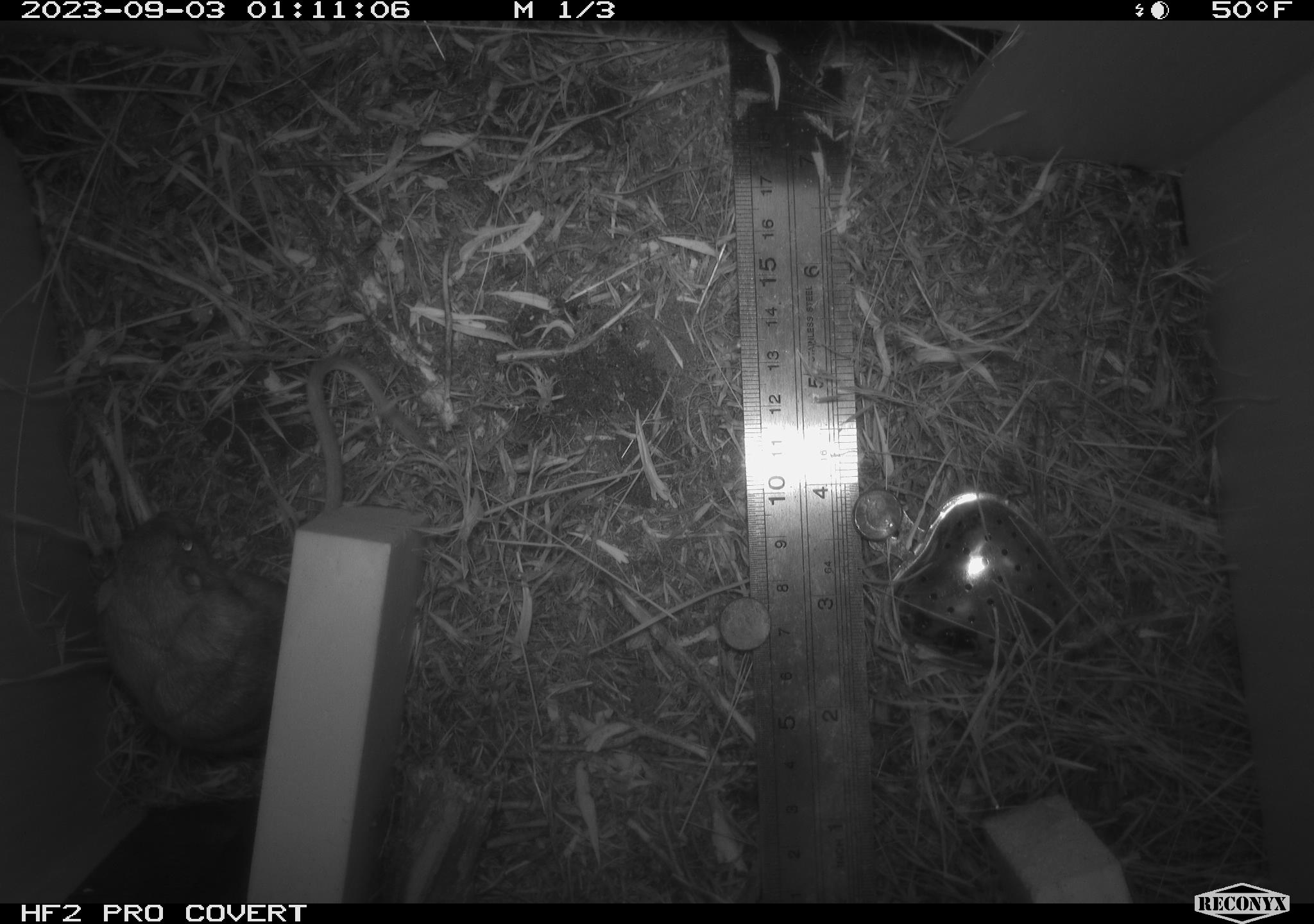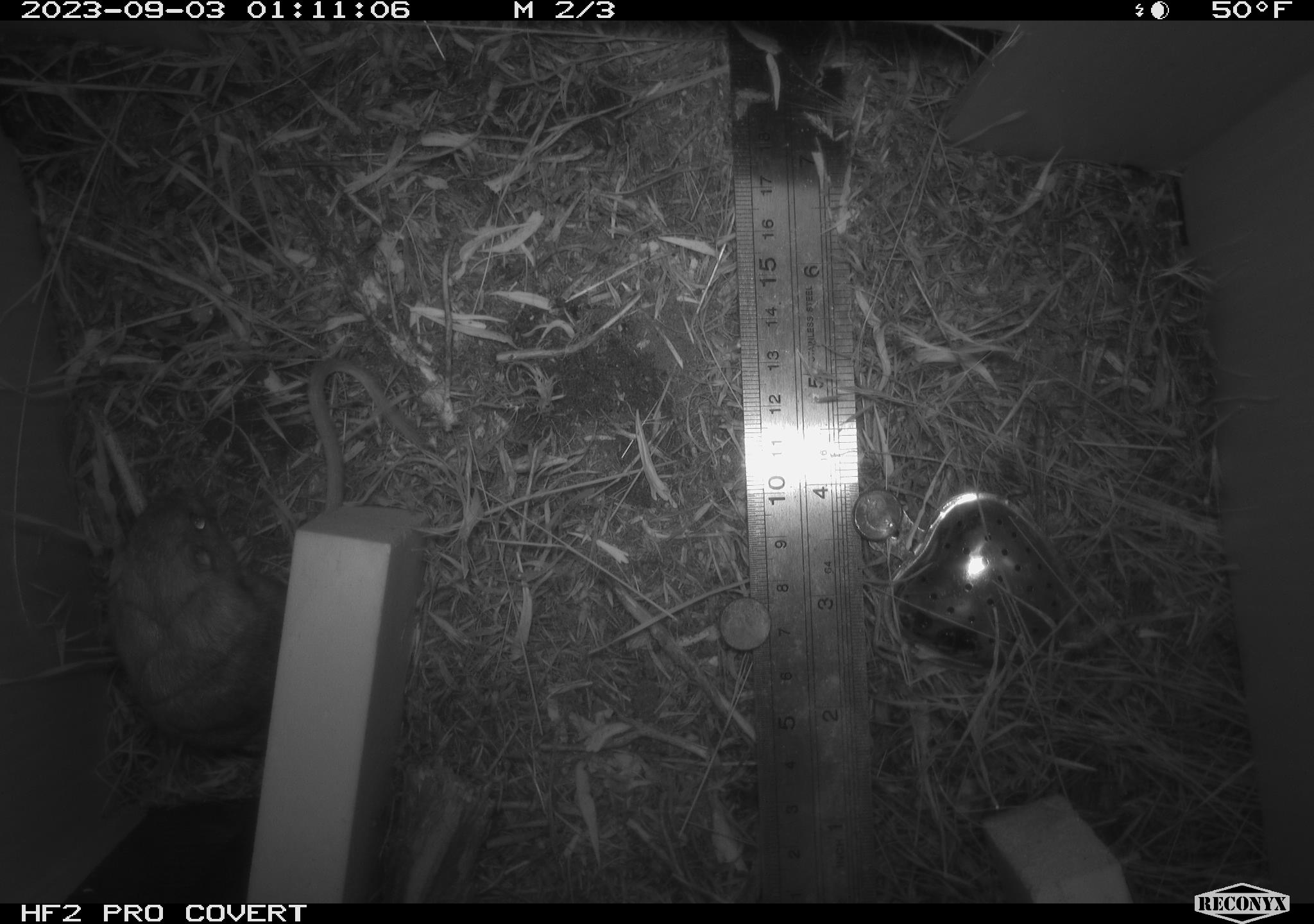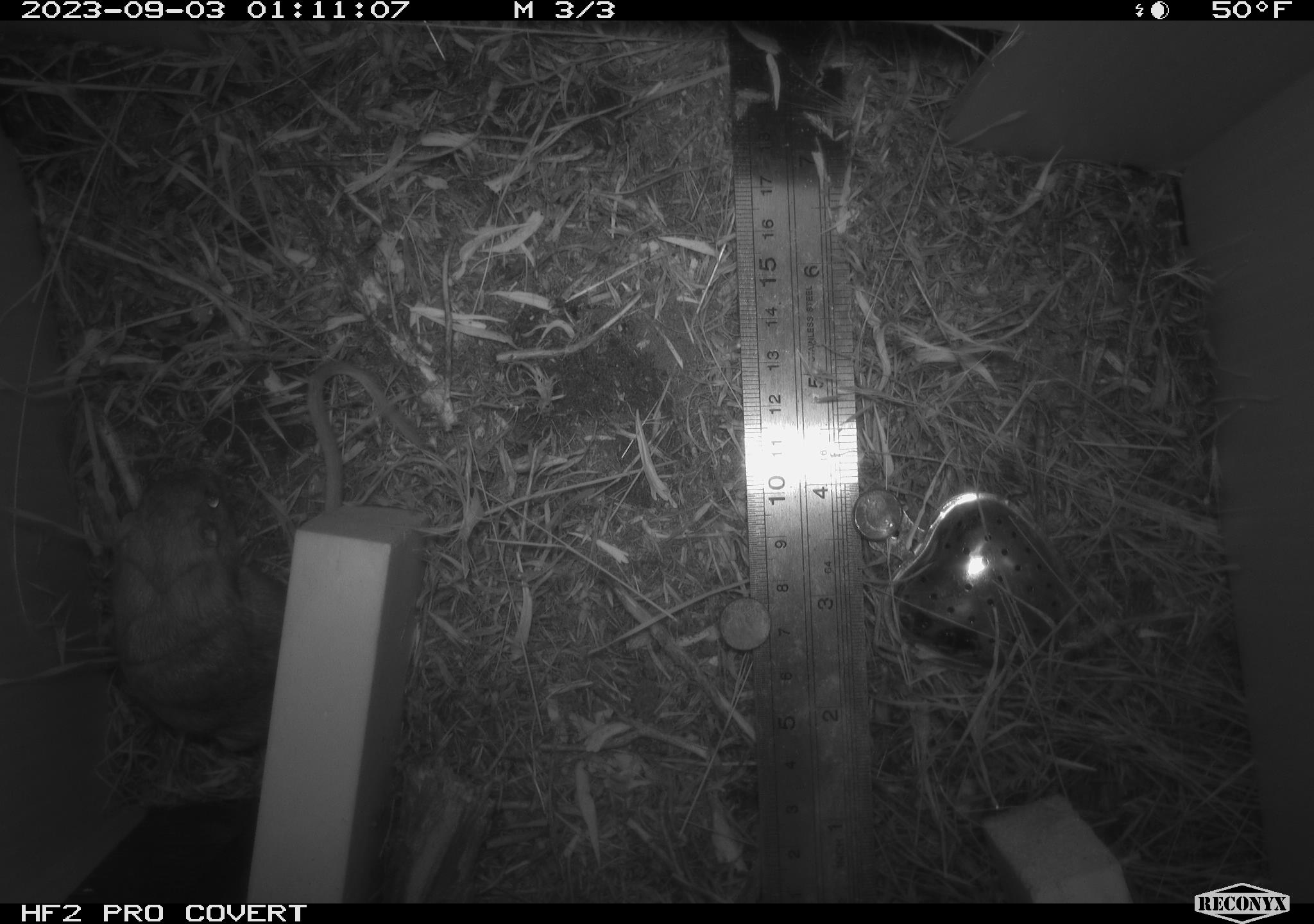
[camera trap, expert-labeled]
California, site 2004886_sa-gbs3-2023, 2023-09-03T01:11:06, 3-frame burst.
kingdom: Animalia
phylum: Chordata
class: Mammalia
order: Rodentia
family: Heteromyidae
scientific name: Heteromyidae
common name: kangaroo rats and pocket mice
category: heteromyidae family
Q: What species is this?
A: Heteromyidae family (kangaroo rats and pocket mice) (Heteromyidae).